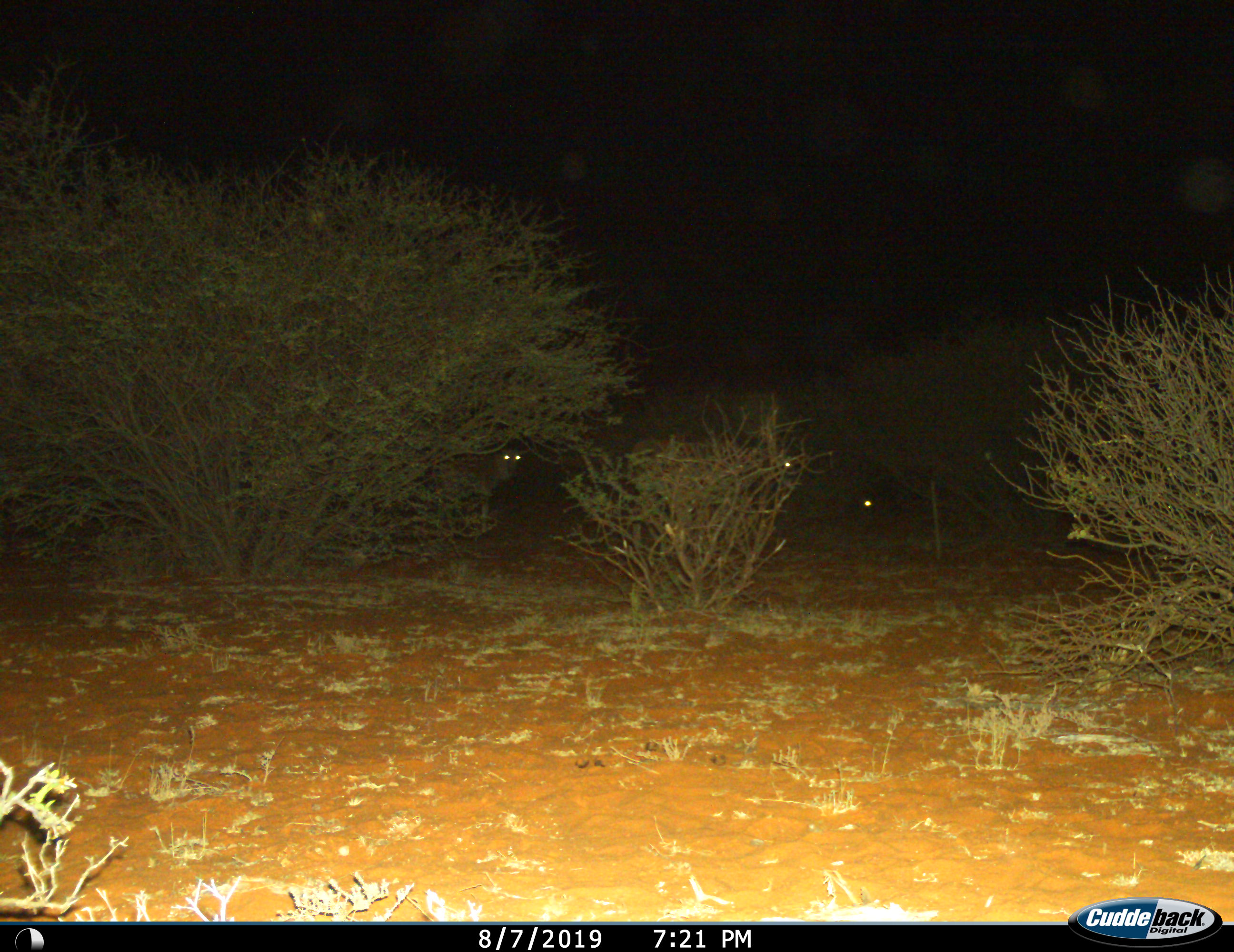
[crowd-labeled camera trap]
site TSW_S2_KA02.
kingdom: Animalia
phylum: Chordata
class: Mammalia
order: Artiodactyla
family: Bovidae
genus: Aepyceros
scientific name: Aepyceros melampus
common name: impala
Impala (Aepyceros melampus), count 3. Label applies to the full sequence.